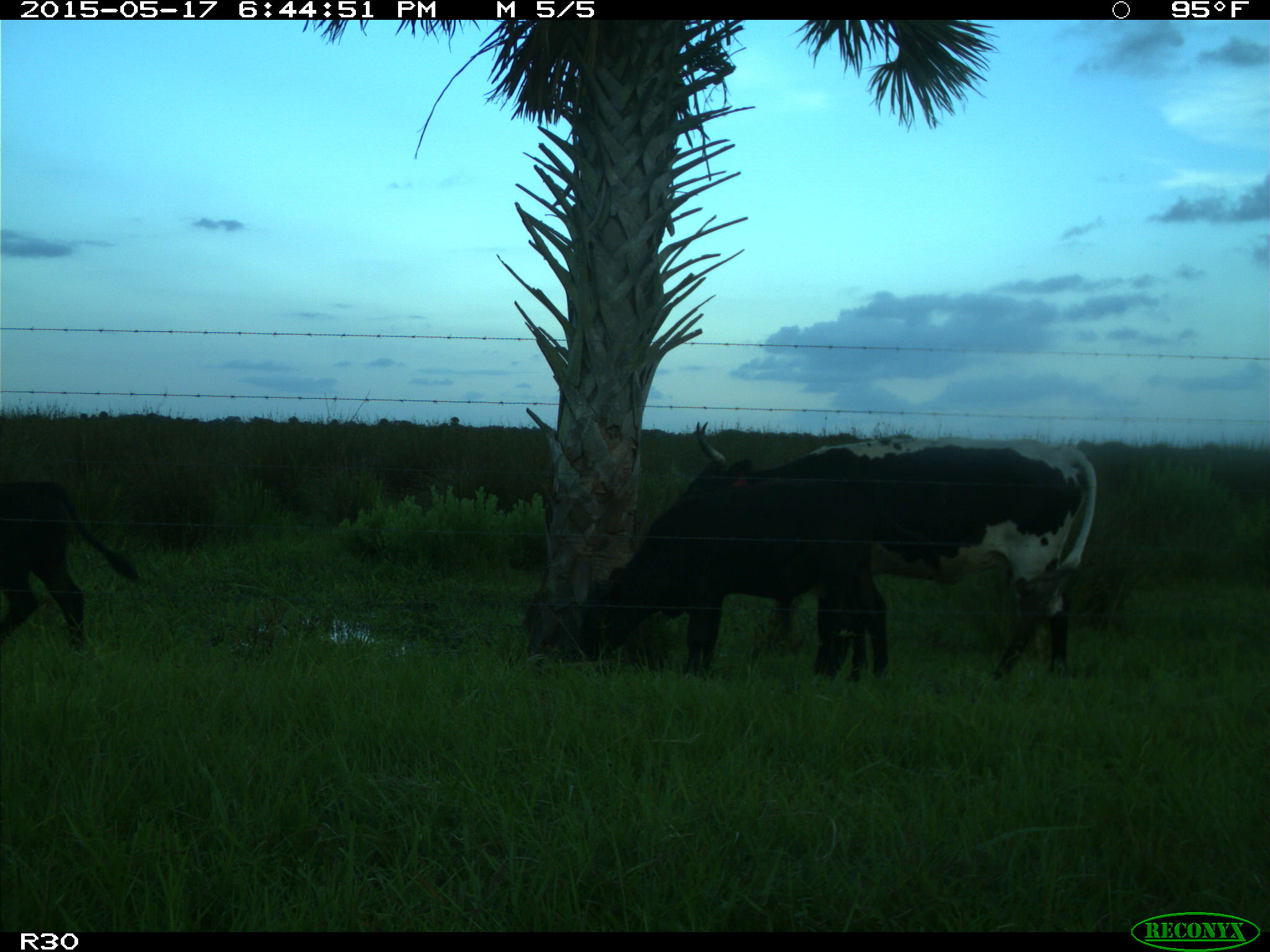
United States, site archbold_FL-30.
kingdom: Animalia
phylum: Chordata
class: Mammalia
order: Artiodactyla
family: Bovidae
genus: Bos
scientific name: Bos taurus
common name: domestic cow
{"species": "Bos taurus (domestic cow)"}